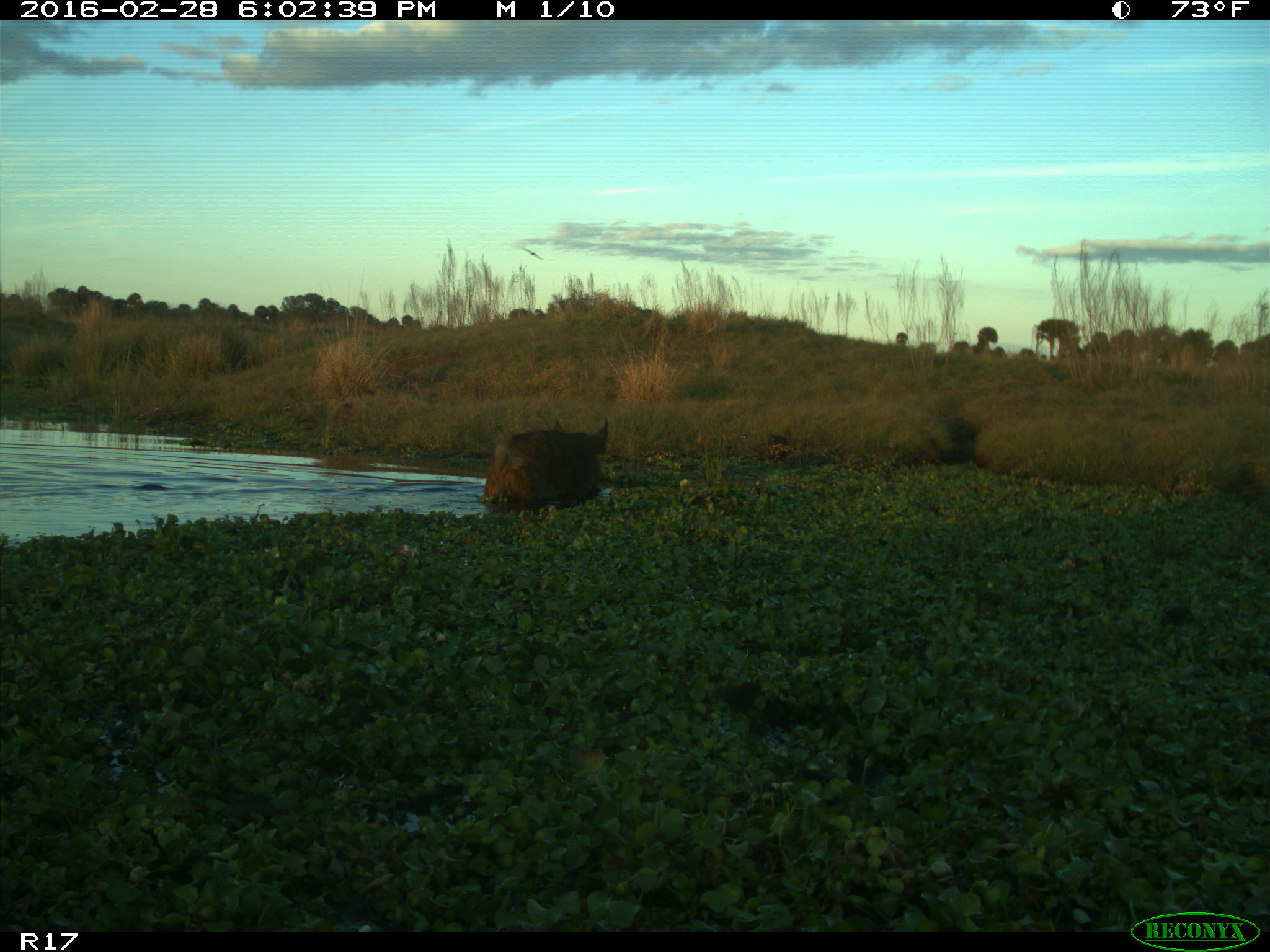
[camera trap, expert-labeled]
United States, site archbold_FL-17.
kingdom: Animalia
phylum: Chordata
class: Mammalia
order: Artiodactyla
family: Suidae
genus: Sus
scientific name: Sus scrofa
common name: wild boar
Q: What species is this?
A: Sus scrofa (wild boar).